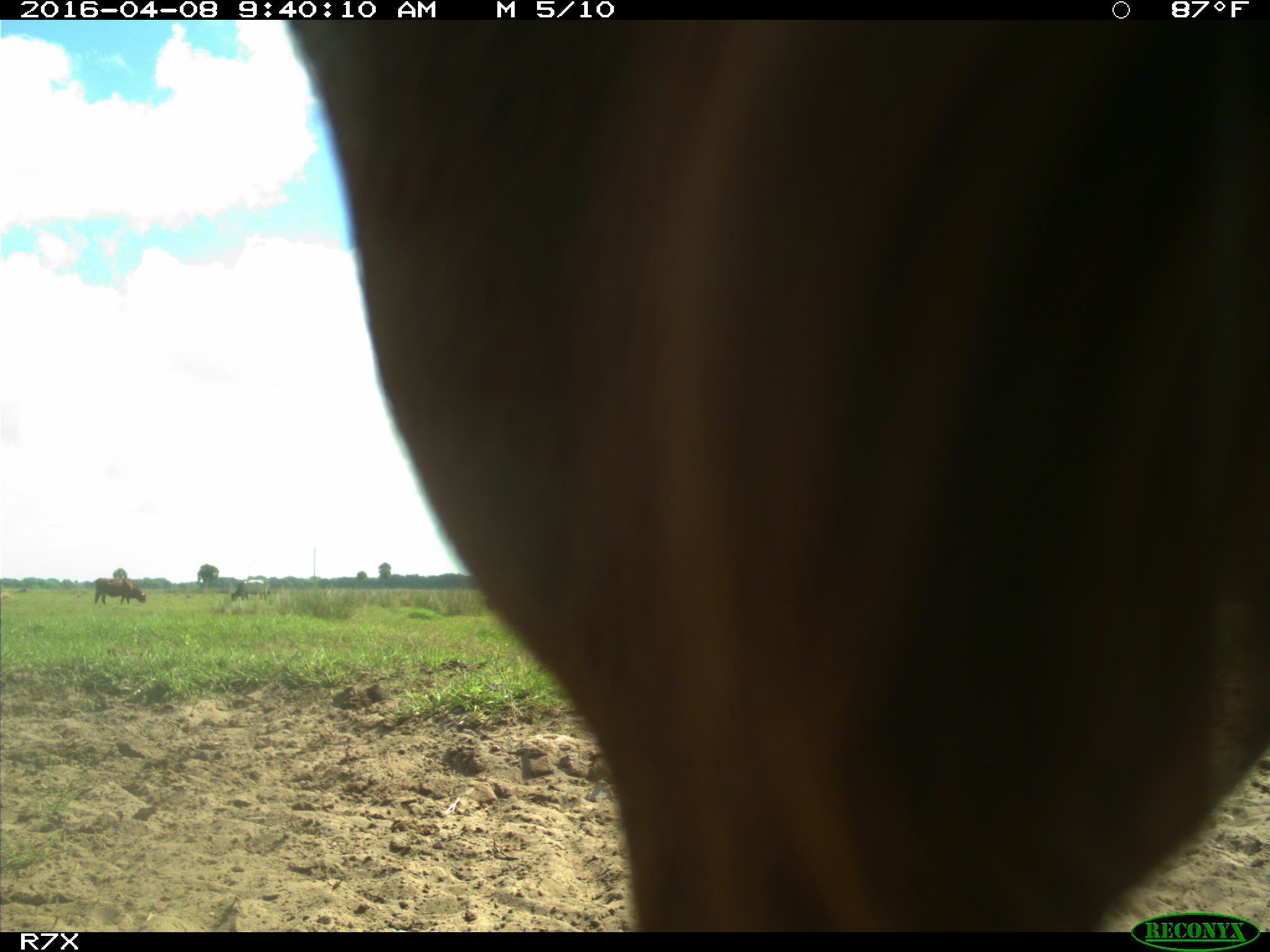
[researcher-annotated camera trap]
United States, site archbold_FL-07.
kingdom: Animalia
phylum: Chordata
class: Mammalia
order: Artiodactyla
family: Bovidae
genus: Bos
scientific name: Bos taurus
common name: domestic cow